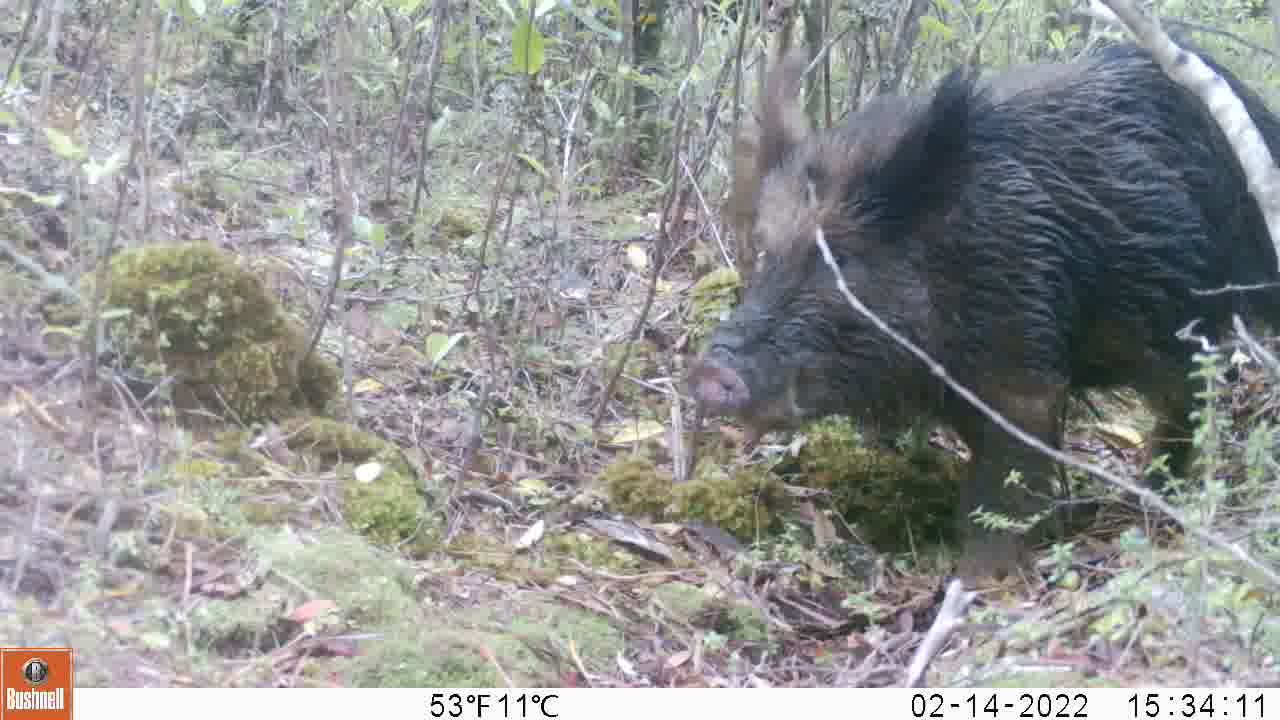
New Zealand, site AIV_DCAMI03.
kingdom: Animalia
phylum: Chordata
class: Mammalia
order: Artiodactyla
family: Suidae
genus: Sus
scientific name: Sus scrofa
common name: pig